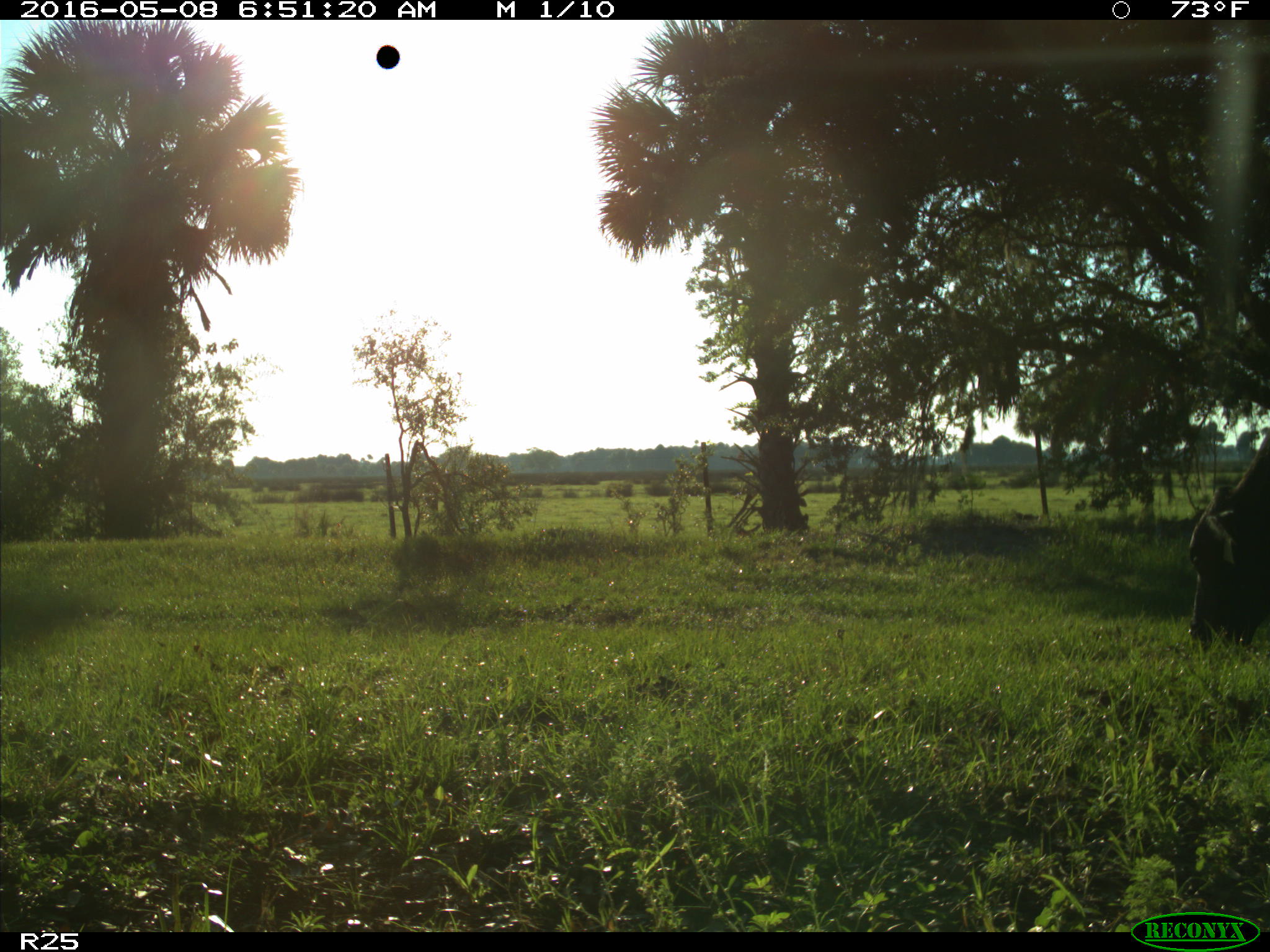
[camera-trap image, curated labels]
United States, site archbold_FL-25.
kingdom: Animalia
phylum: Chordata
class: Mammalia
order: Artiodactyla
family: Bovidae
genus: Bos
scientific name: Bos taurus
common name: domestic cow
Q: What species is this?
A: Bos taurus (domestic cow).